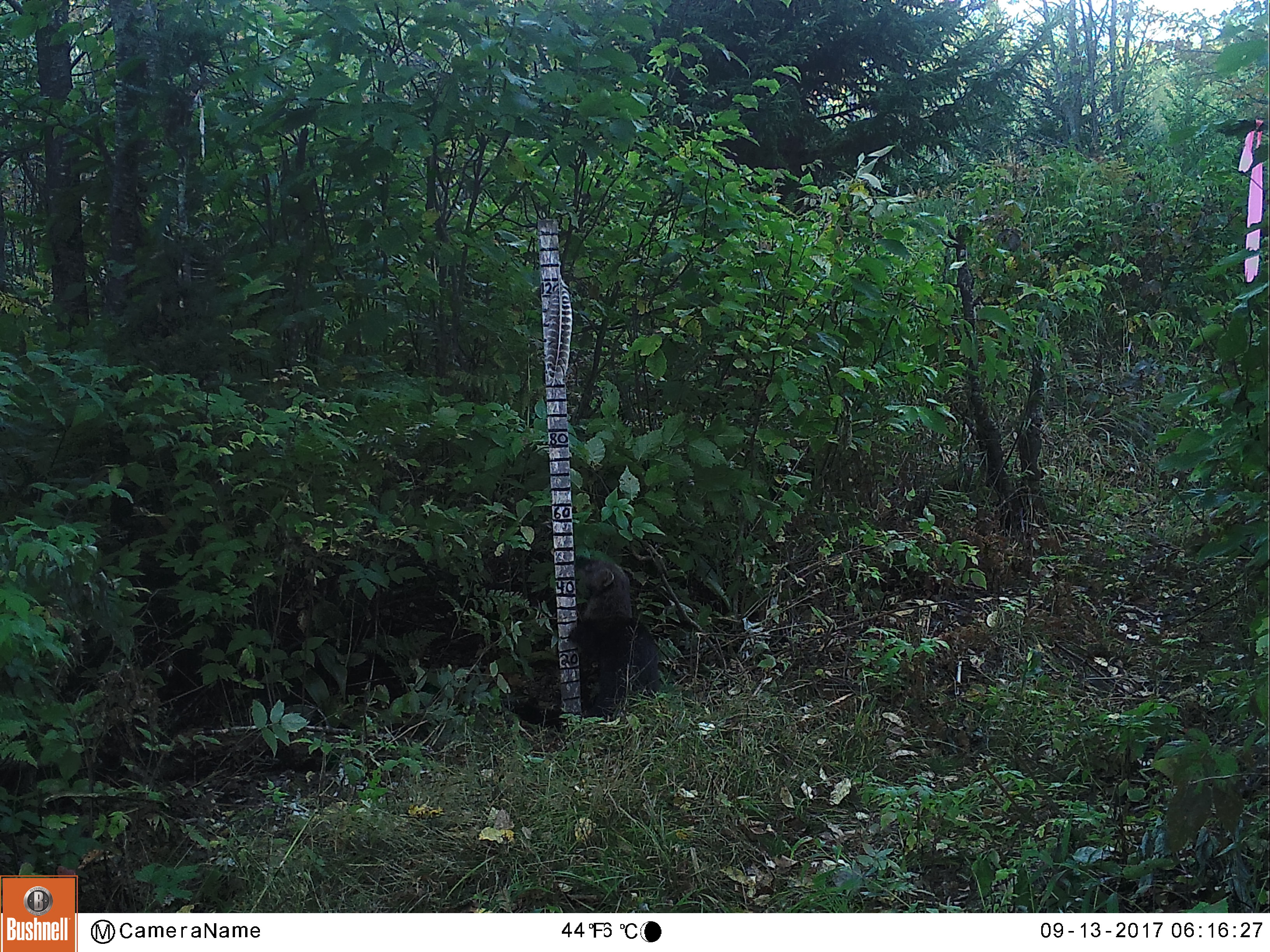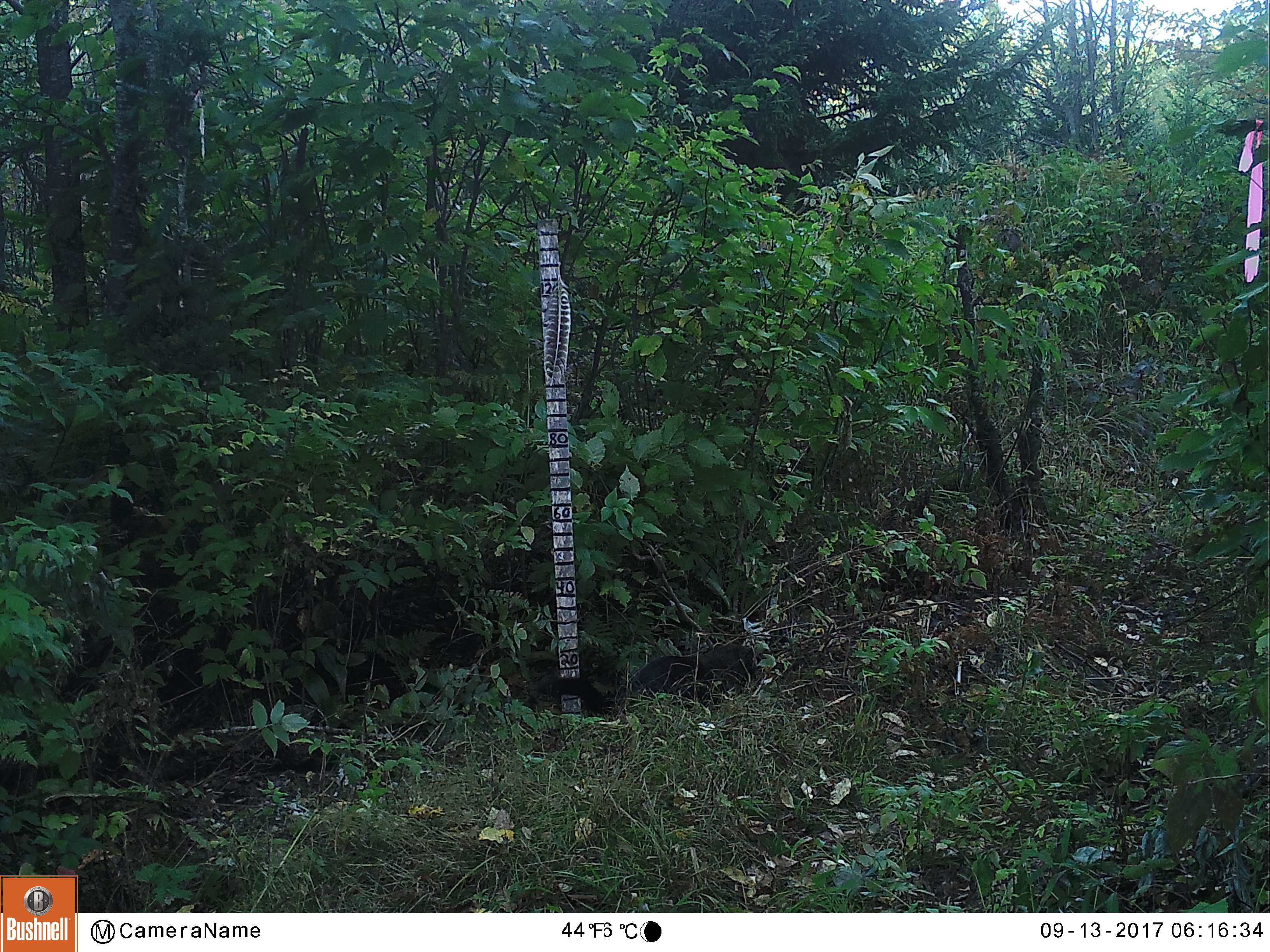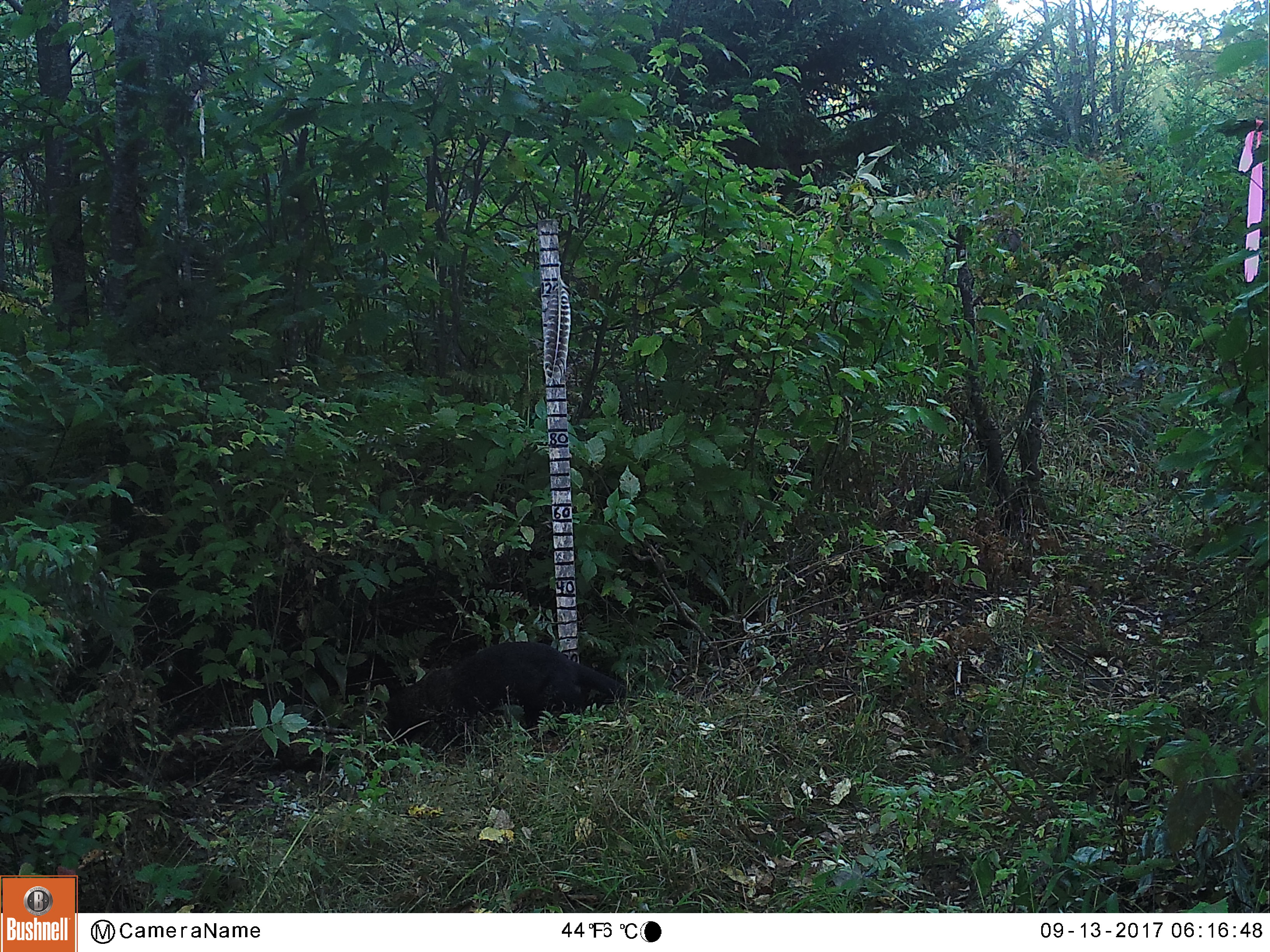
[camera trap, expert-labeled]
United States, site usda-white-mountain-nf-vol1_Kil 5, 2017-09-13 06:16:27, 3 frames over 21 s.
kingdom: Animalia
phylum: Chordata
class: Mammalia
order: Carnivora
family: Mustelidae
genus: Pekania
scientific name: Pekania pennanti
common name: fisher